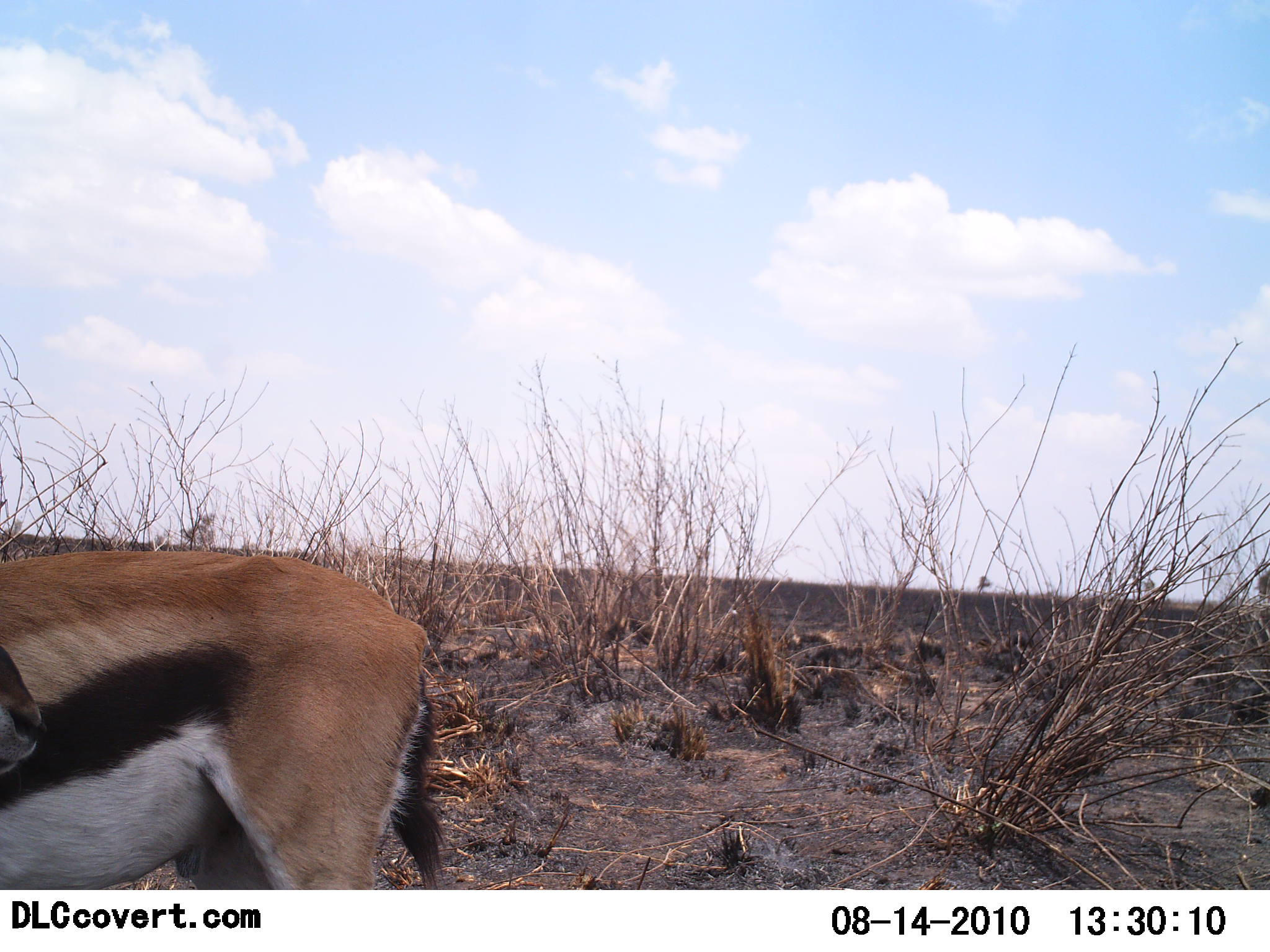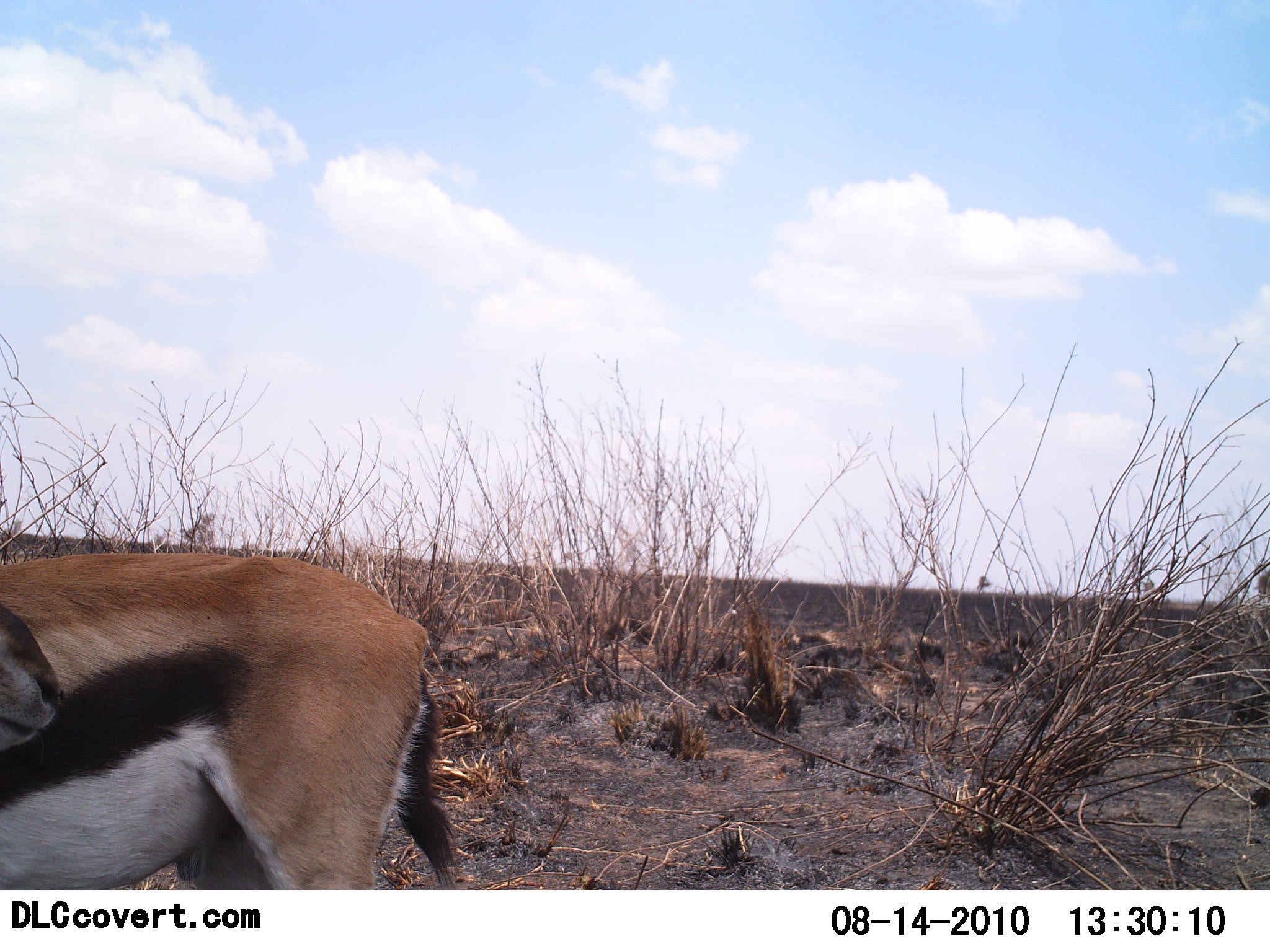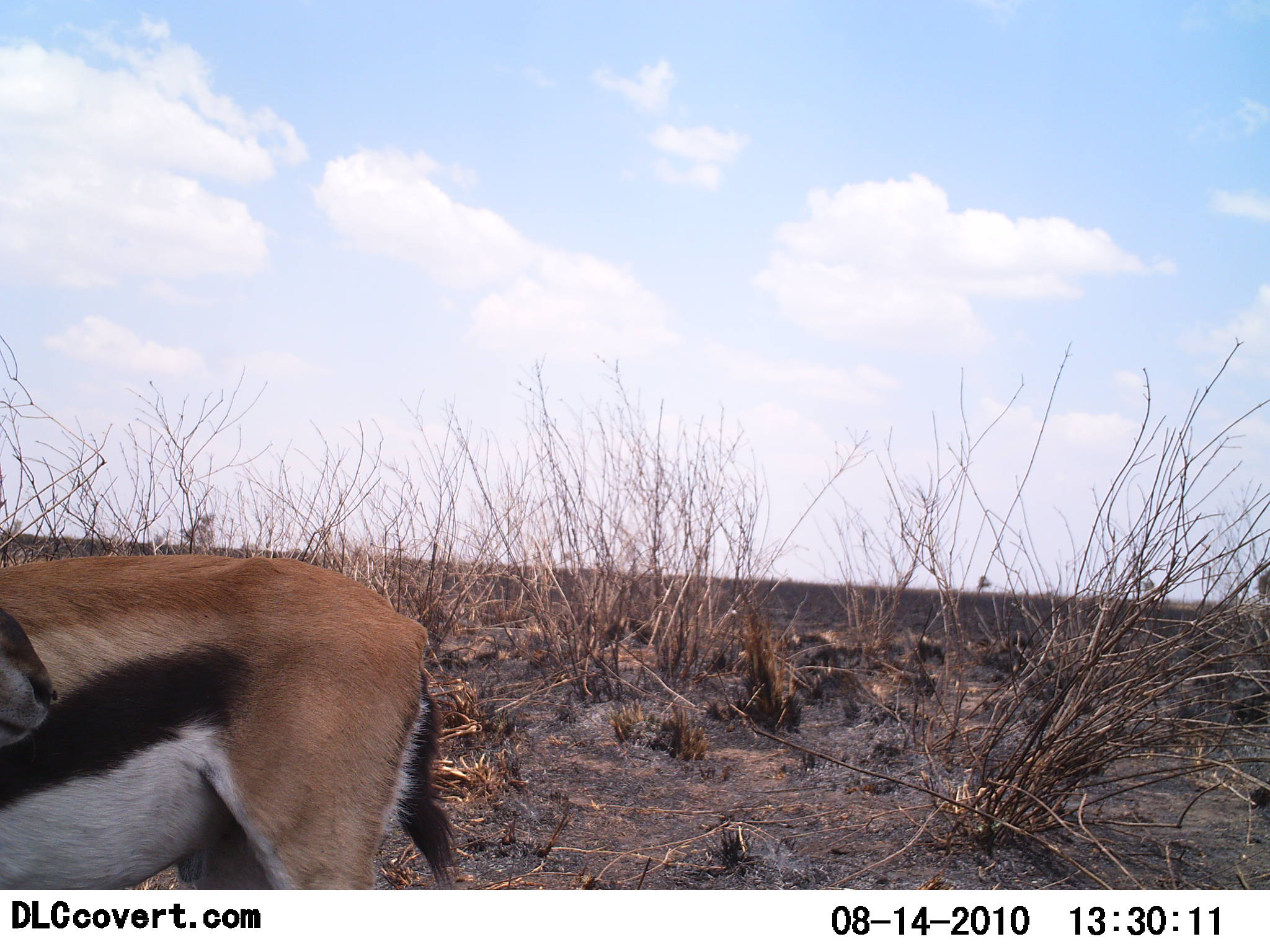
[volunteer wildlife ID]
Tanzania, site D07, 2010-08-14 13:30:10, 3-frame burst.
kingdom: Animalia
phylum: Chordata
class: Mammalia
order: Artiodactyla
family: Bovidae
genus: Eudorcas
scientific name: Eudorcas thomsonii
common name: thomson's gazelle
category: gazellethomsons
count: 1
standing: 93%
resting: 0%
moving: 7%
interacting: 0%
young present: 0%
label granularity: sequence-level